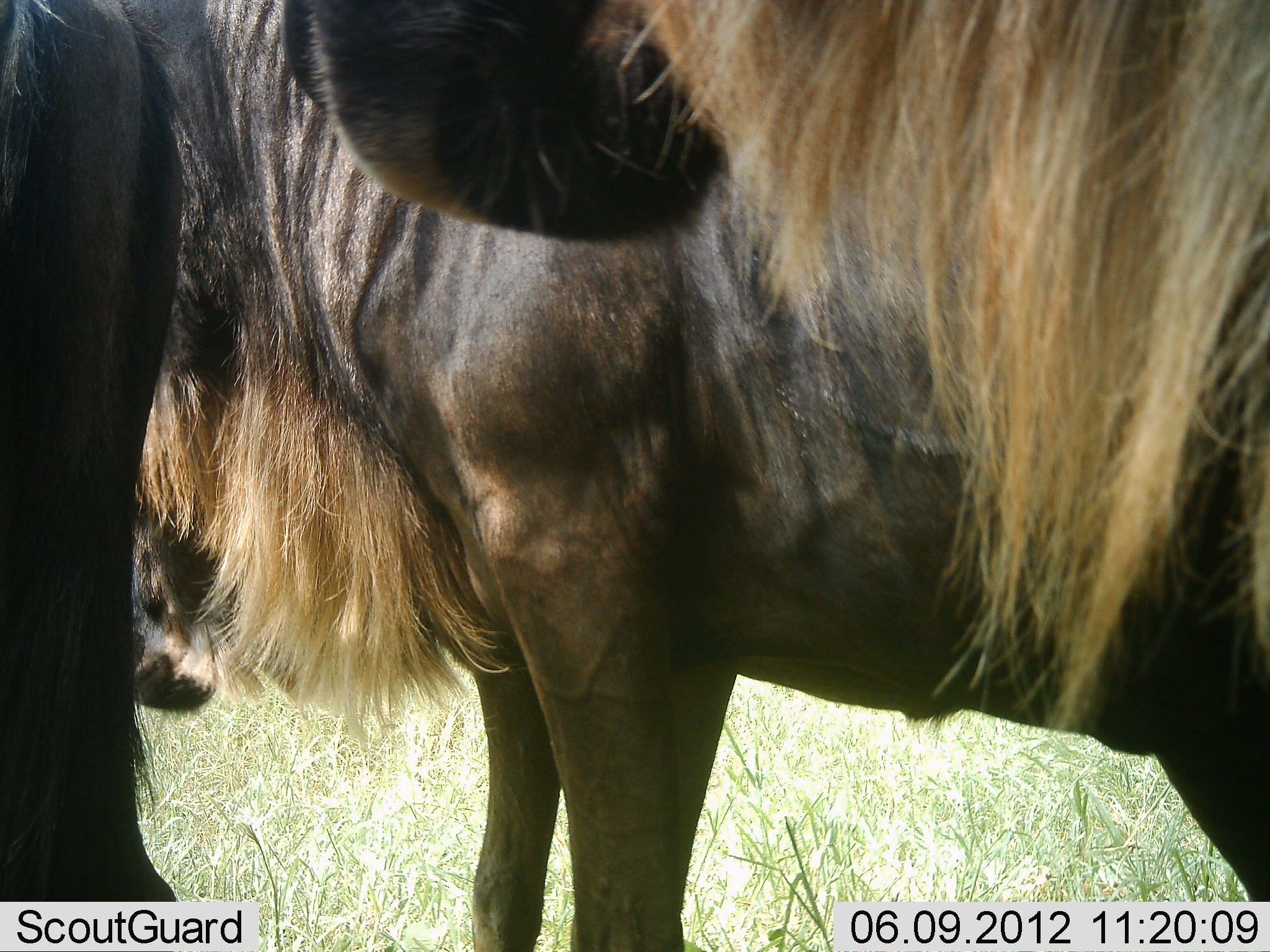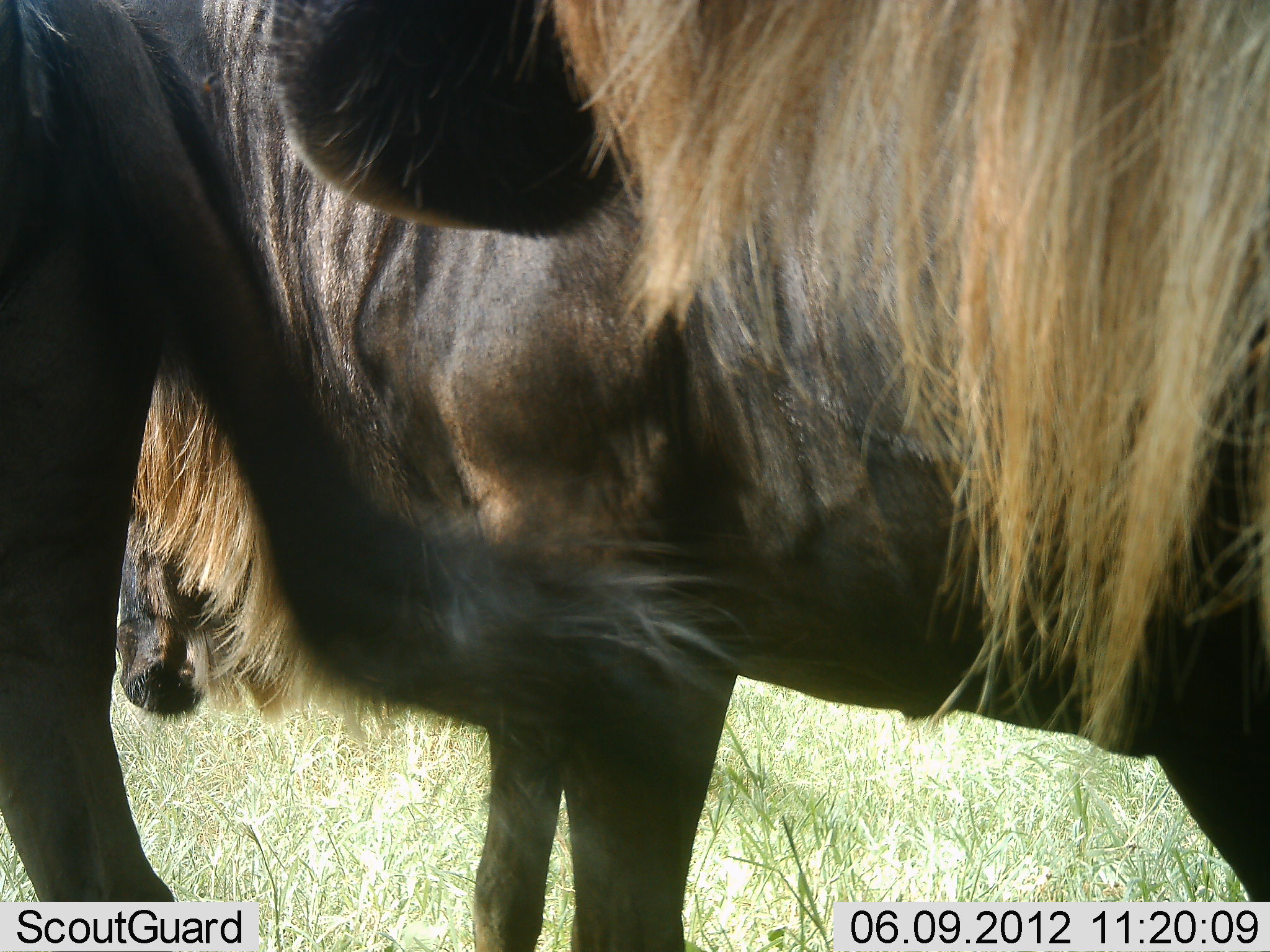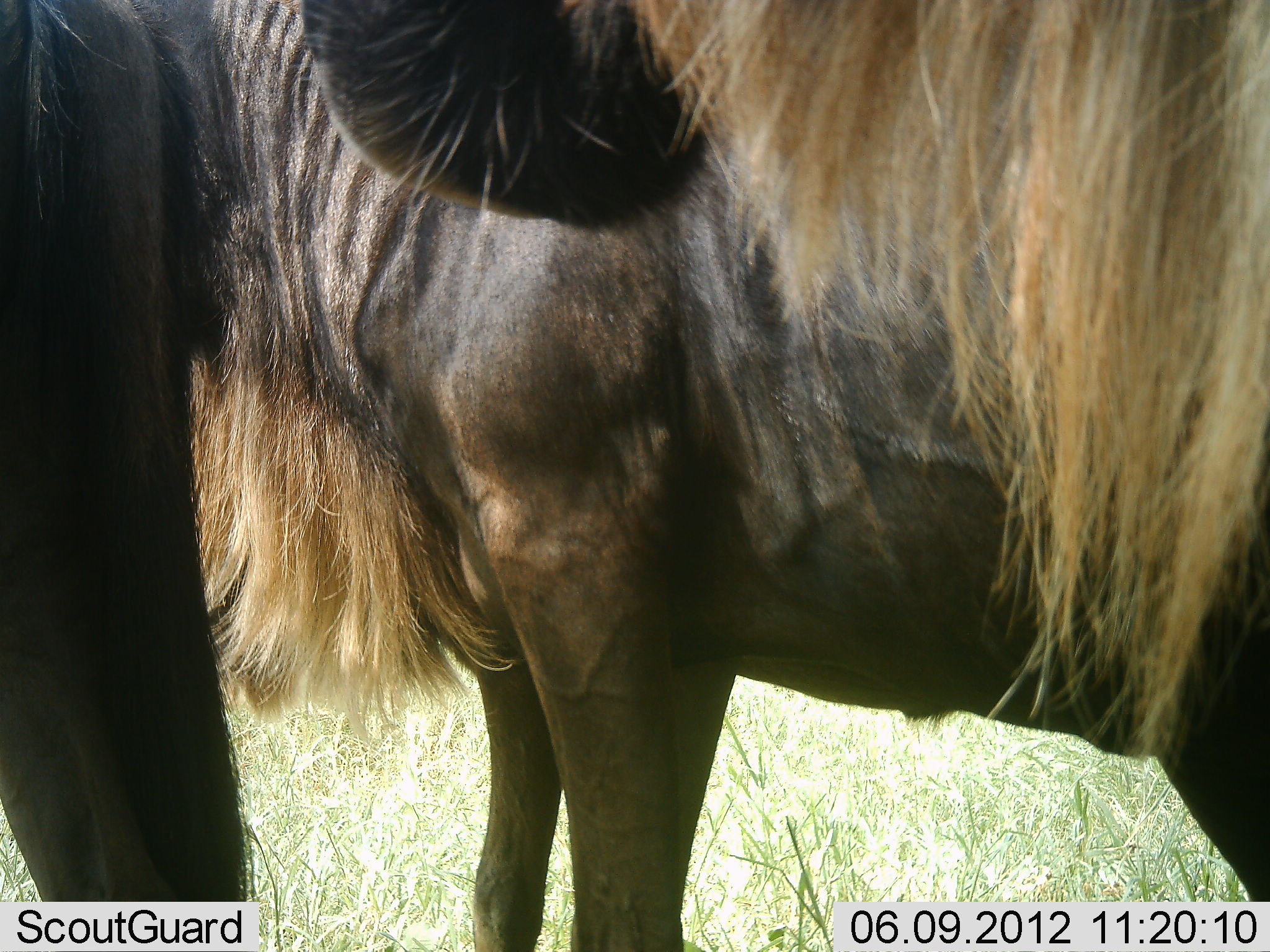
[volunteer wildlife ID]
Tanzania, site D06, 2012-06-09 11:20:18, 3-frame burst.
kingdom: Animalia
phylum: Chordata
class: Mammalia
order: Artiodactyla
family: Bovidae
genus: Connochaetes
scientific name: Connochaetes taurinus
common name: blue wildebeest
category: wildebeest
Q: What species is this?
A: Wildebeest (blue wildebeest) (Connochaetes taurinus).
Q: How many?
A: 3.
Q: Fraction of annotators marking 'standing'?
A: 100%.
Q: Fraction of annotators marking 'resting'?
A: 0%.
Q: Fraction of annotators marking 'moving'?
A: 0%.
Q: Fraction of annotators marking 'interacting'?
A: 0%.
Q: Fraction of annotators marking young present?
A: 0%.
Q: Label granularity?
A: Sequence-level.